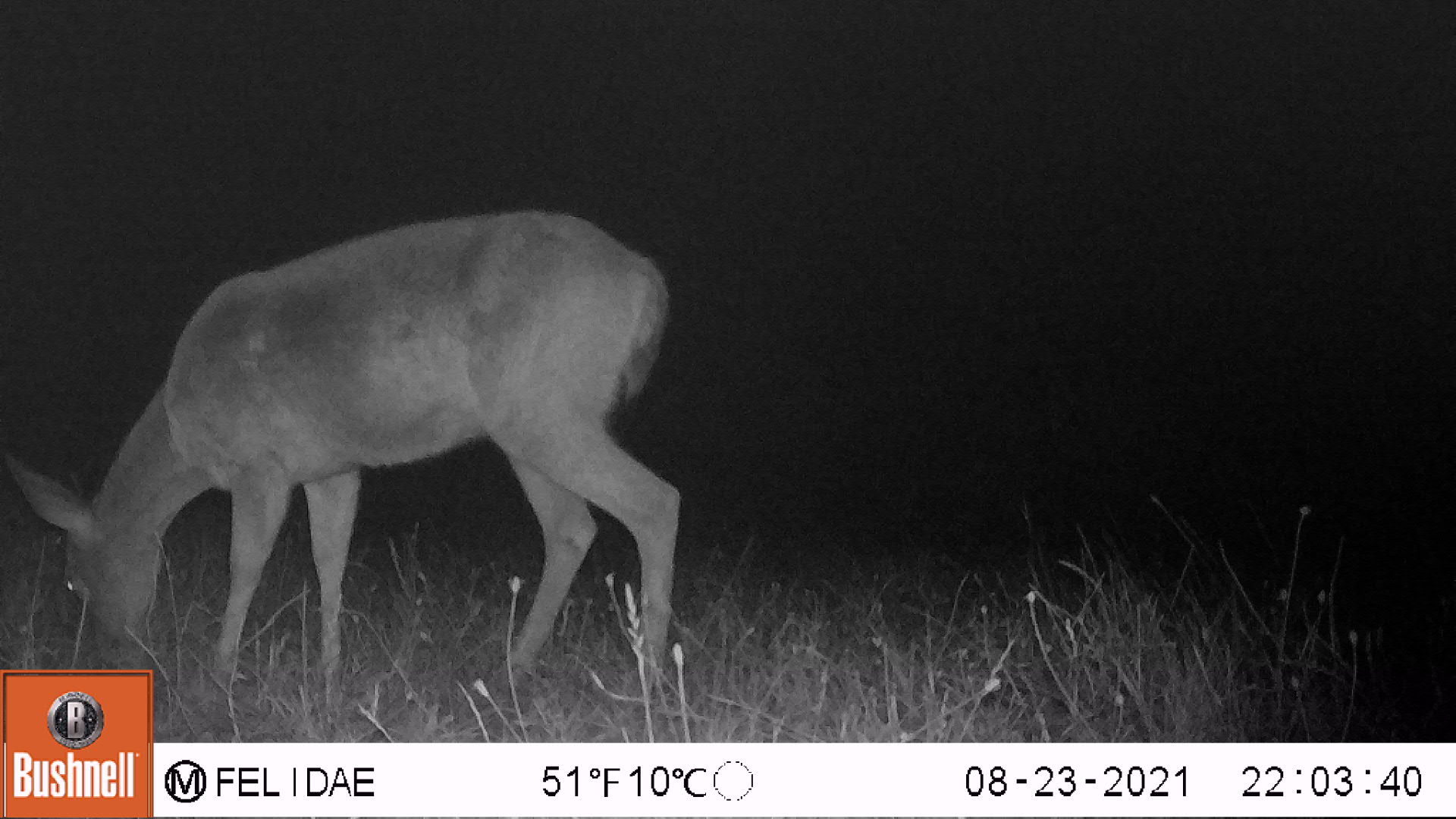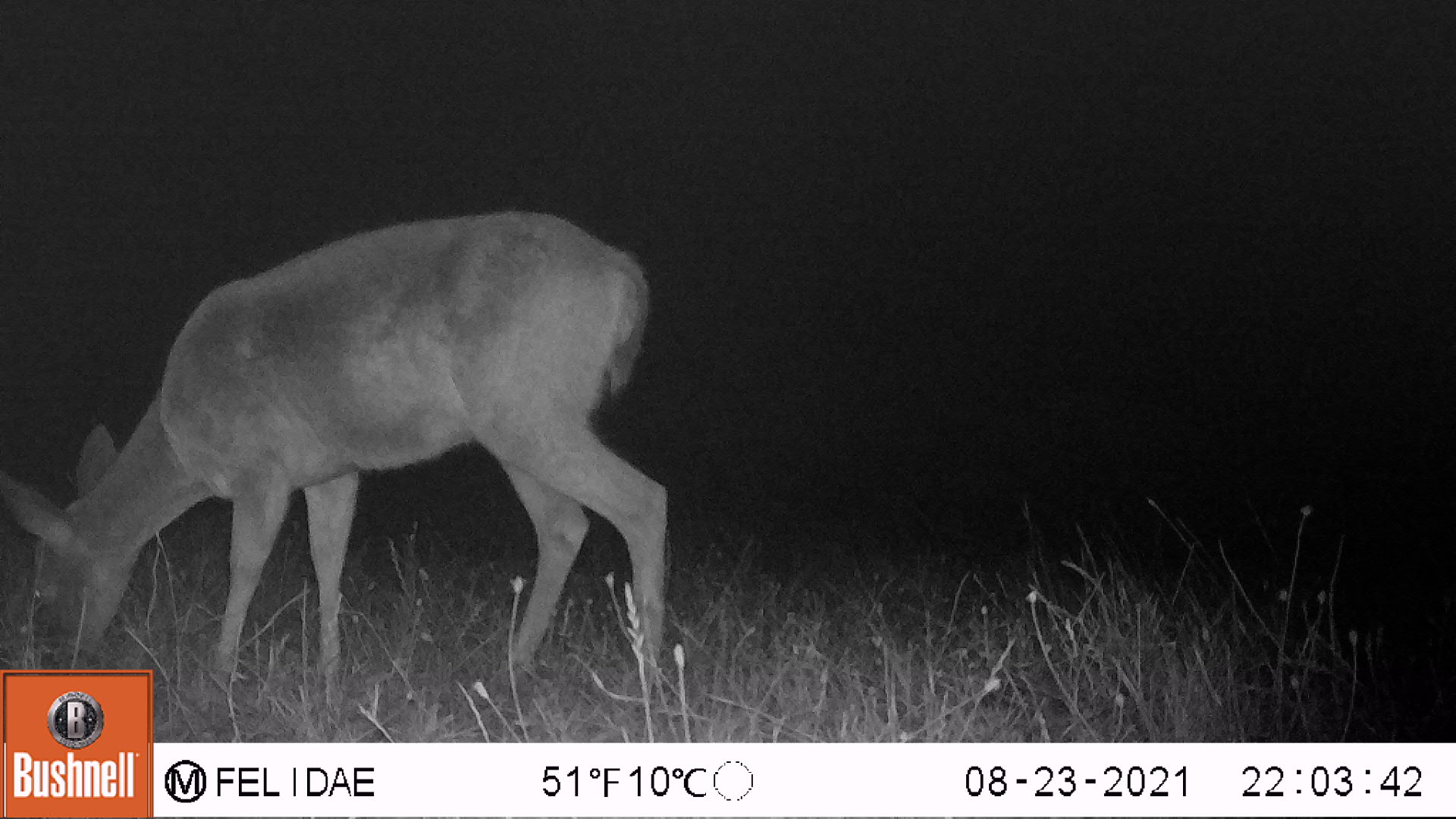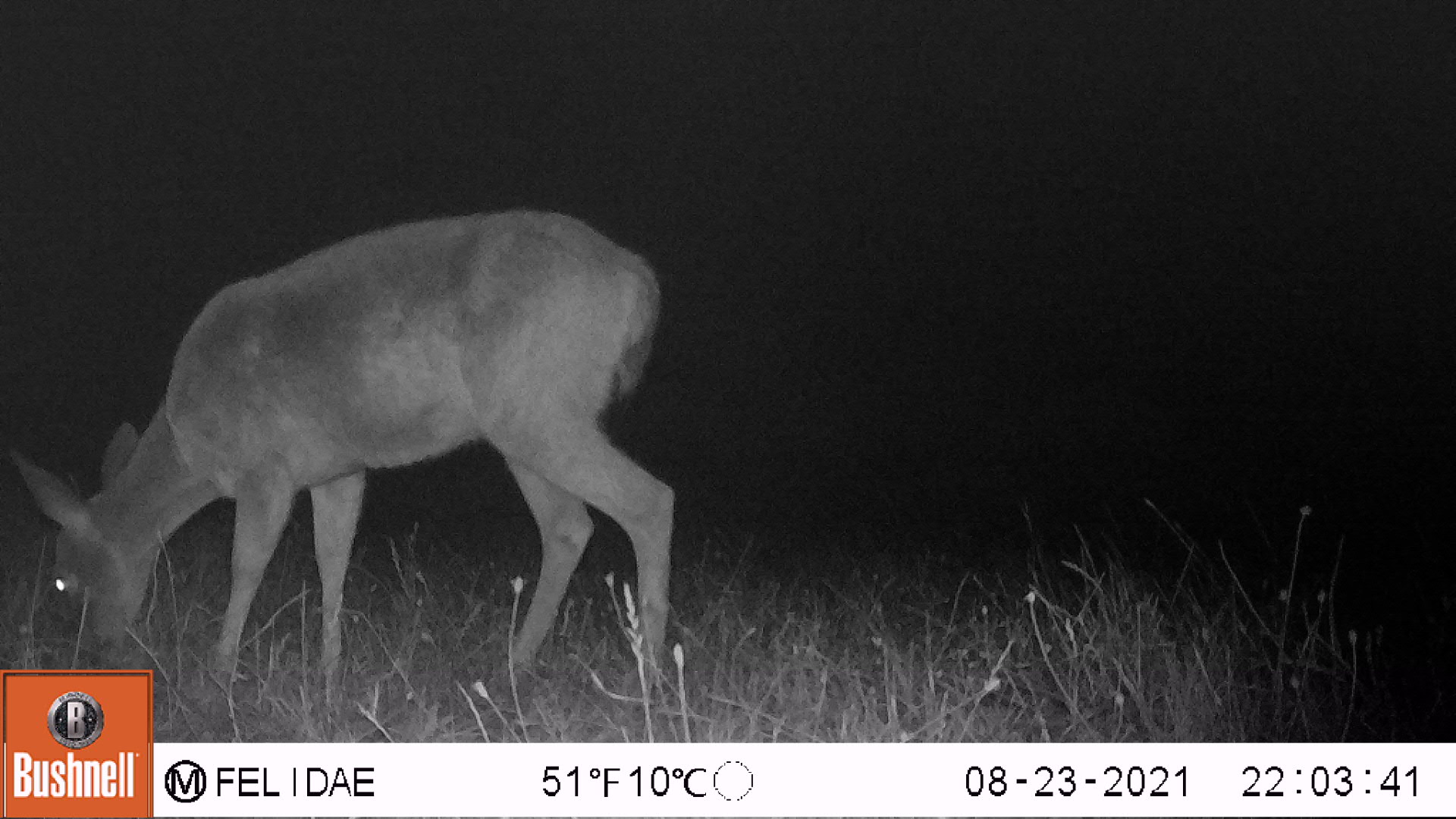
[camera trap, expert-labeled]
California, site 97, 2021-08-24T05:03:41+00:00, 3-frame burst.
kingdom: Animalia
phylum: Chordata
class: Mammalia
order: Artiodactyla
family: Cervidae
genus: Odocoileus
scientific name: Odocoileus hemionus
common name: mule deer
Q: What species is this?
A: Mule deer (Odocoileus hemionus).